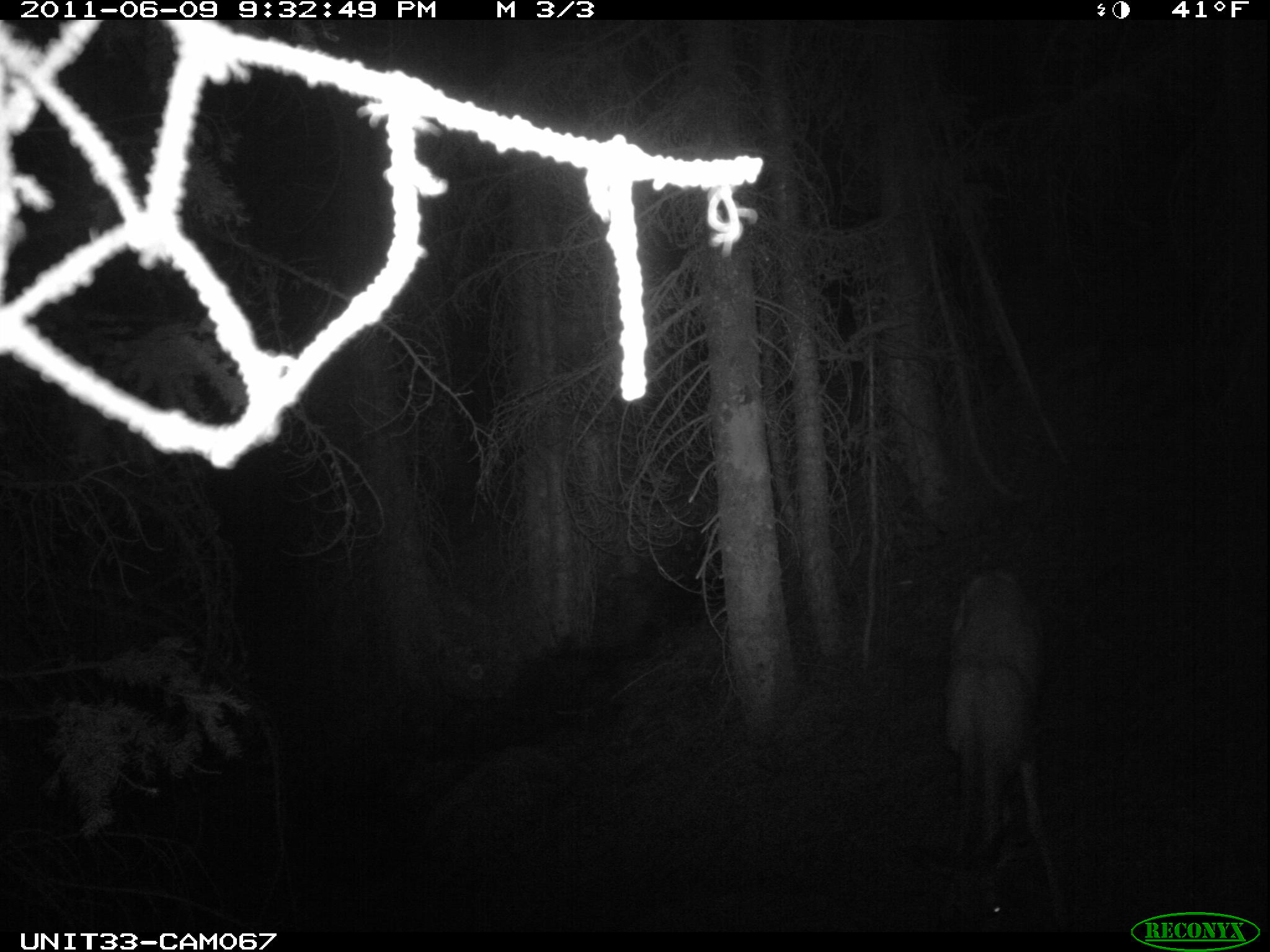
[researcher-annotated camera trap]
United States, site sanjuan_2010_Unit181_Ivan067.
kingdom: Animalia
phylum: Chordata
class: Mammalia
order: Artiodactyla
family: Cervidae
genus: Odocoileus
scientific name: Odocoileus hemionus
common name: mule deer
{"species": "Odocoileus hemionus (mule deer)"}